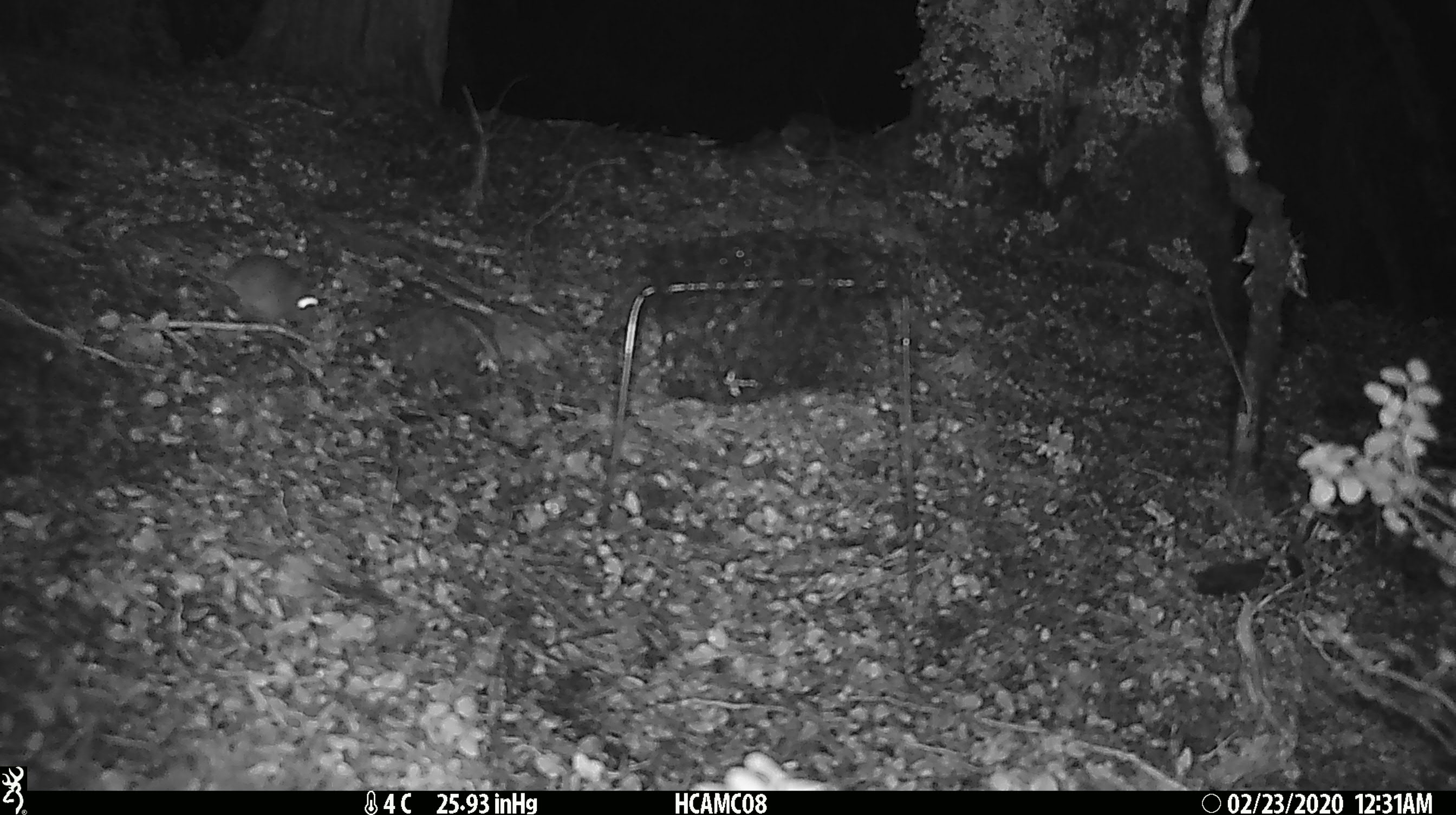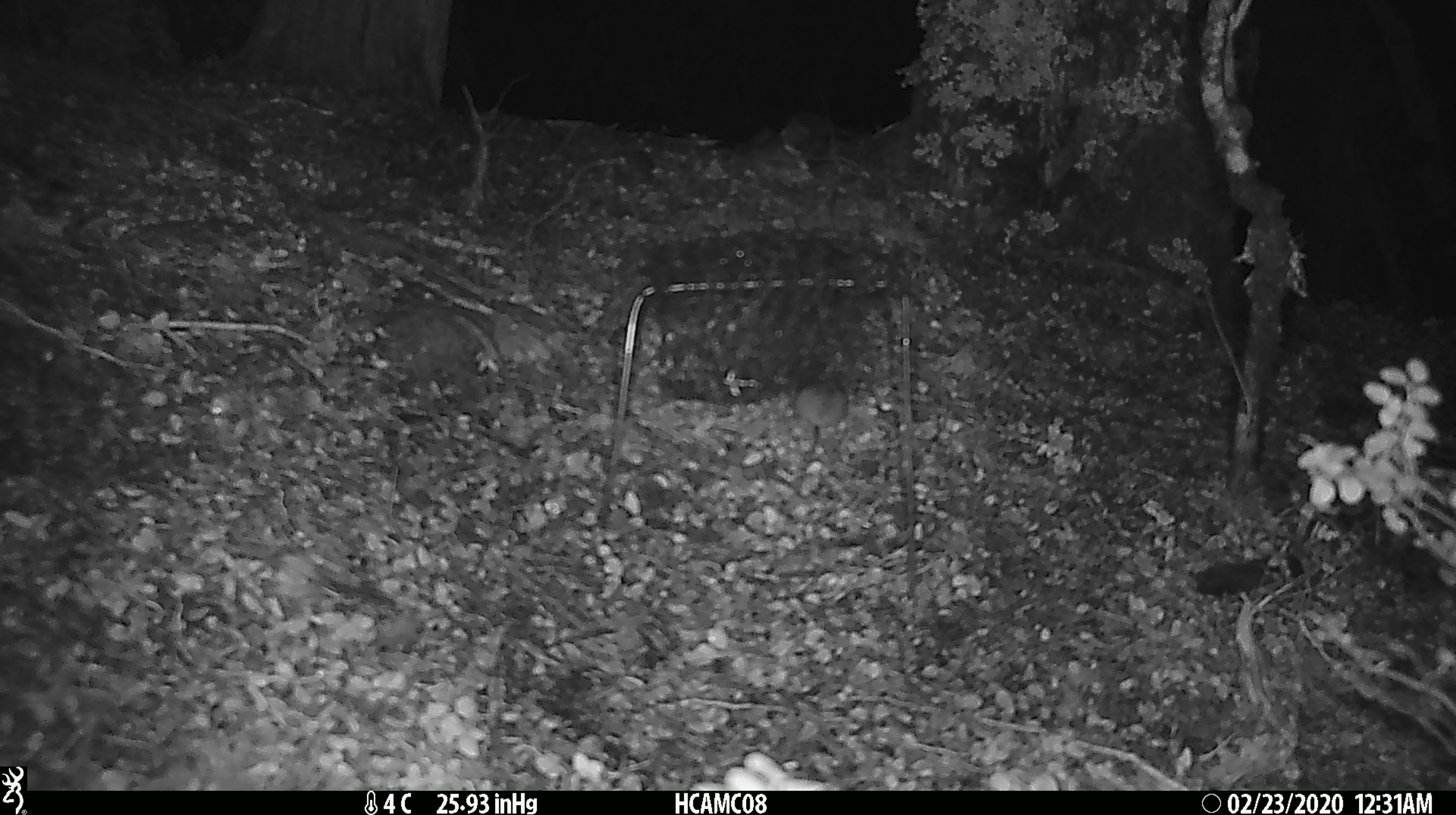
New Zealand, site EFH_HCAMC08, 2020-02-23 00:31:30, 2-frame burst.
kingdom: Animalia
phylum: Chordata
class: Mammalia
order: Rodentia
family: Muridae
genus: Mus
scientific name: Mus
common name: mouse